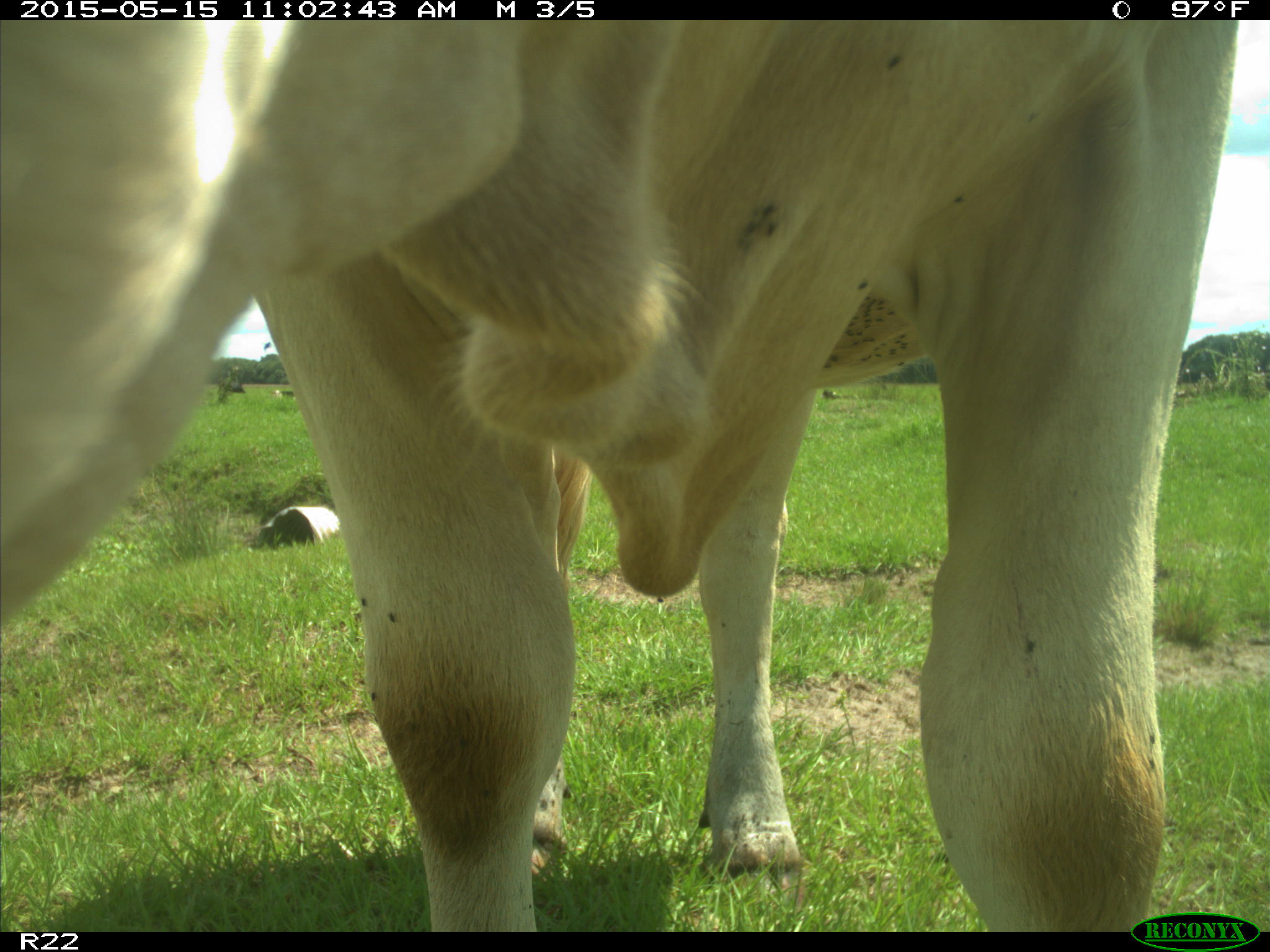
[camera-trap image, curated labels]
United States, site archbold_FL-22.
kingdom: Animalia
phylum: Chordata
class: Mammalia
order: Artiodactyla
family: Bovidae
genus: Bos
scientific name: Bos taurus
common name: domestic cow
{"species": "Bos taurus (domestic cow)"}